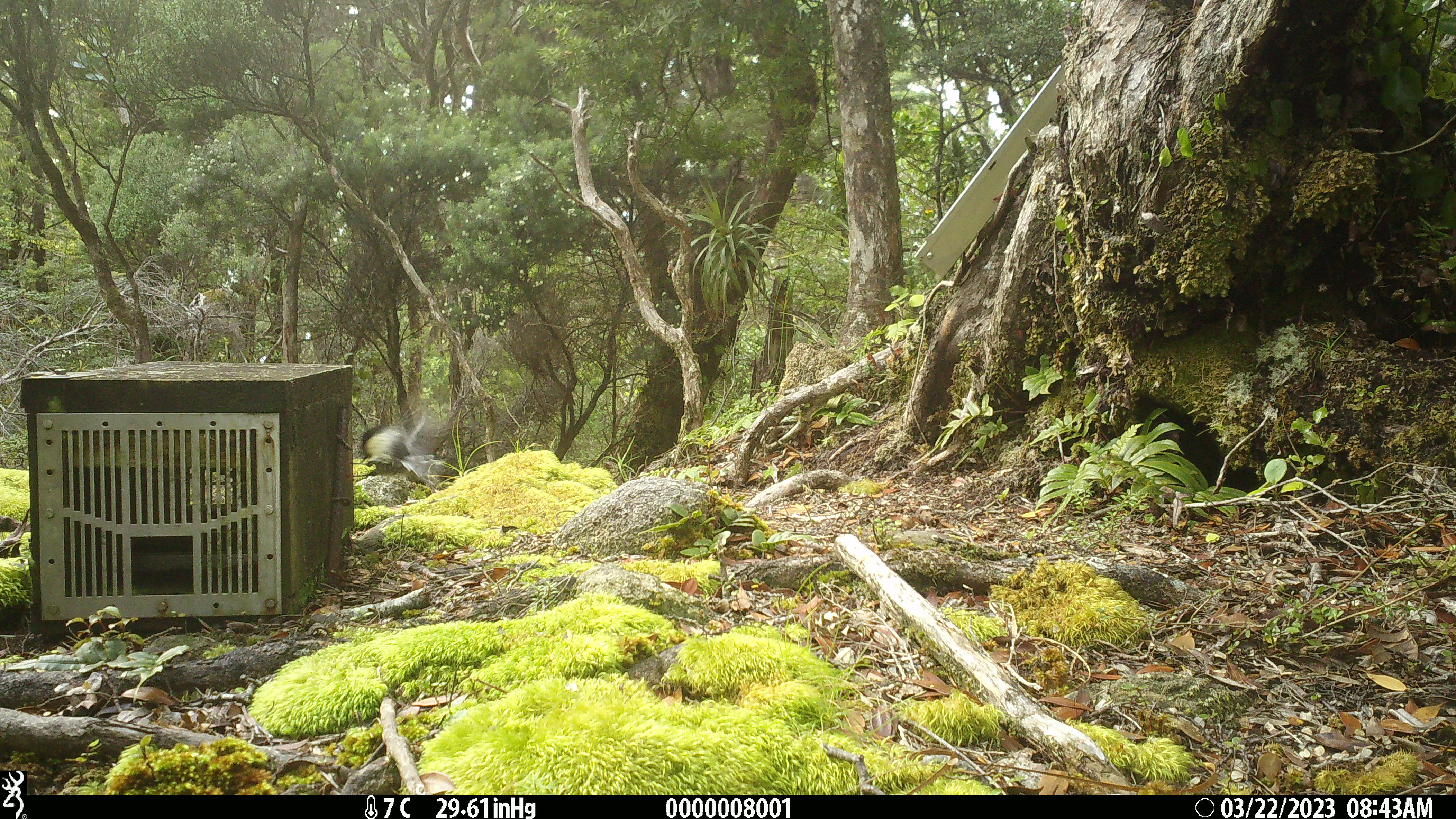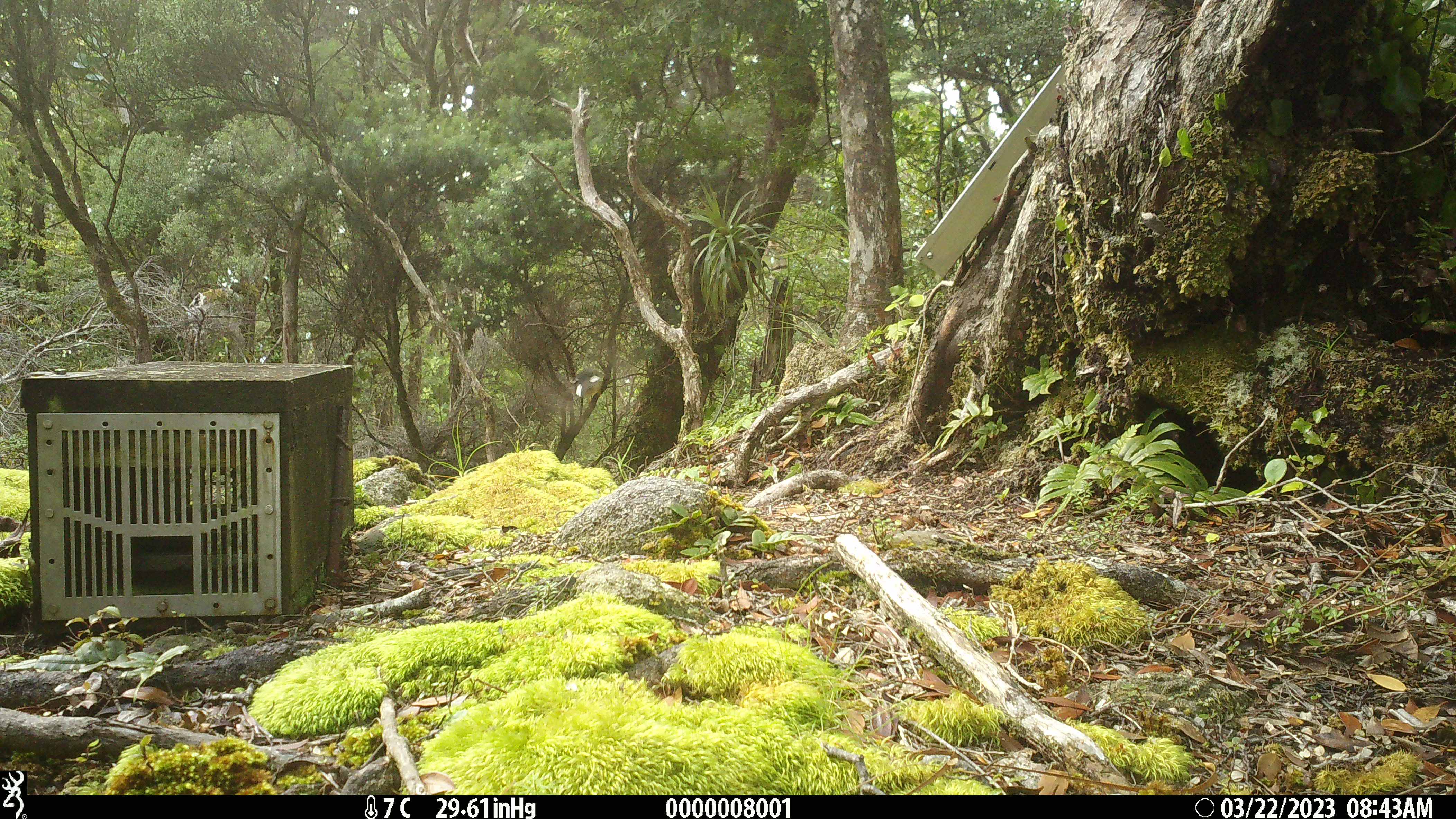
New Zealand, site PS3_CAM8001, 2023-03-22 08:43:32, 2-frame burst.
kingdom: Animalia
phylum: Chordata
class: Aves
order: Passeriformes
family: Petroicidae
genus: Petroica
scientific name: Petroica macrocephala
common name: tomtit